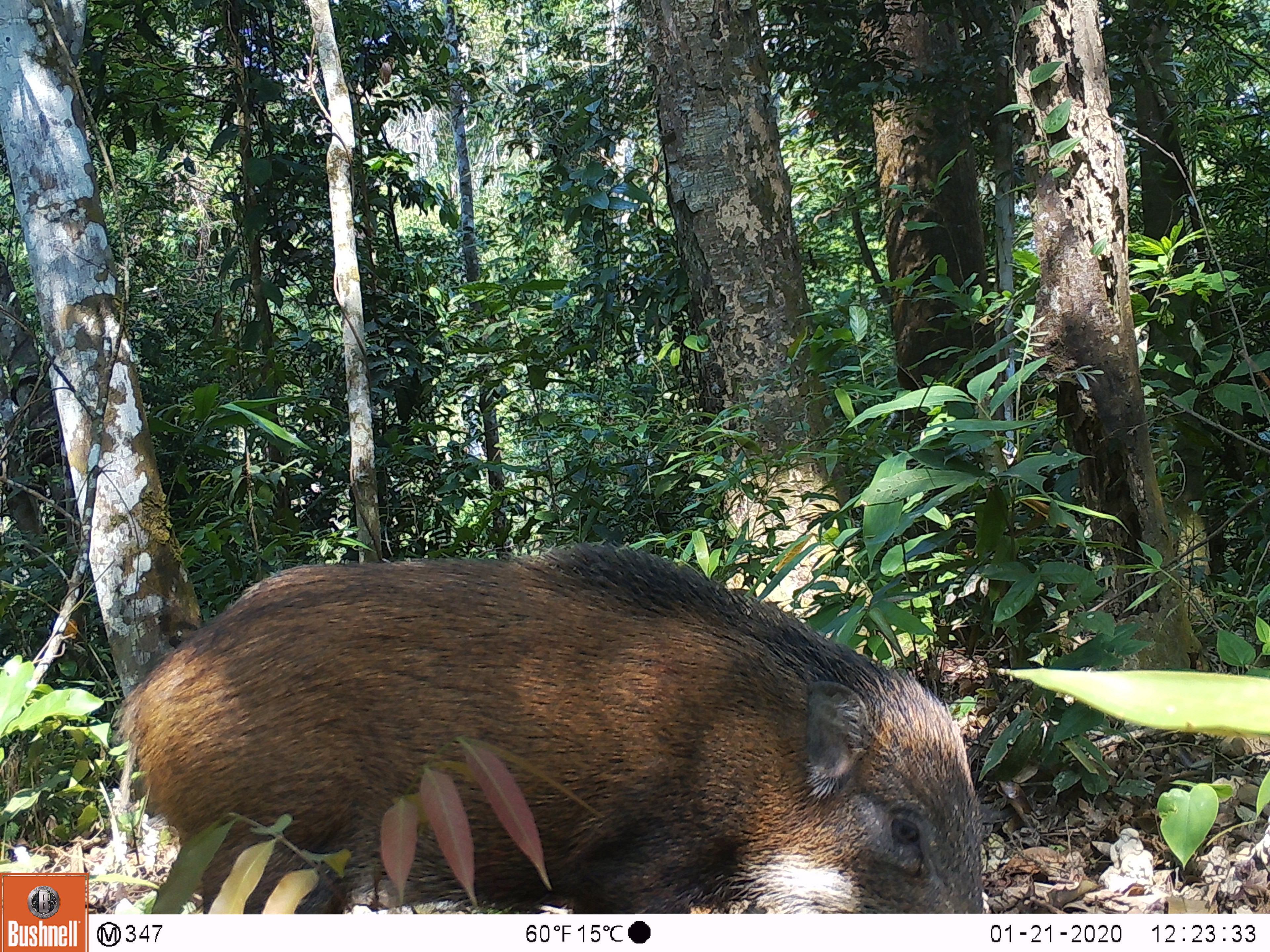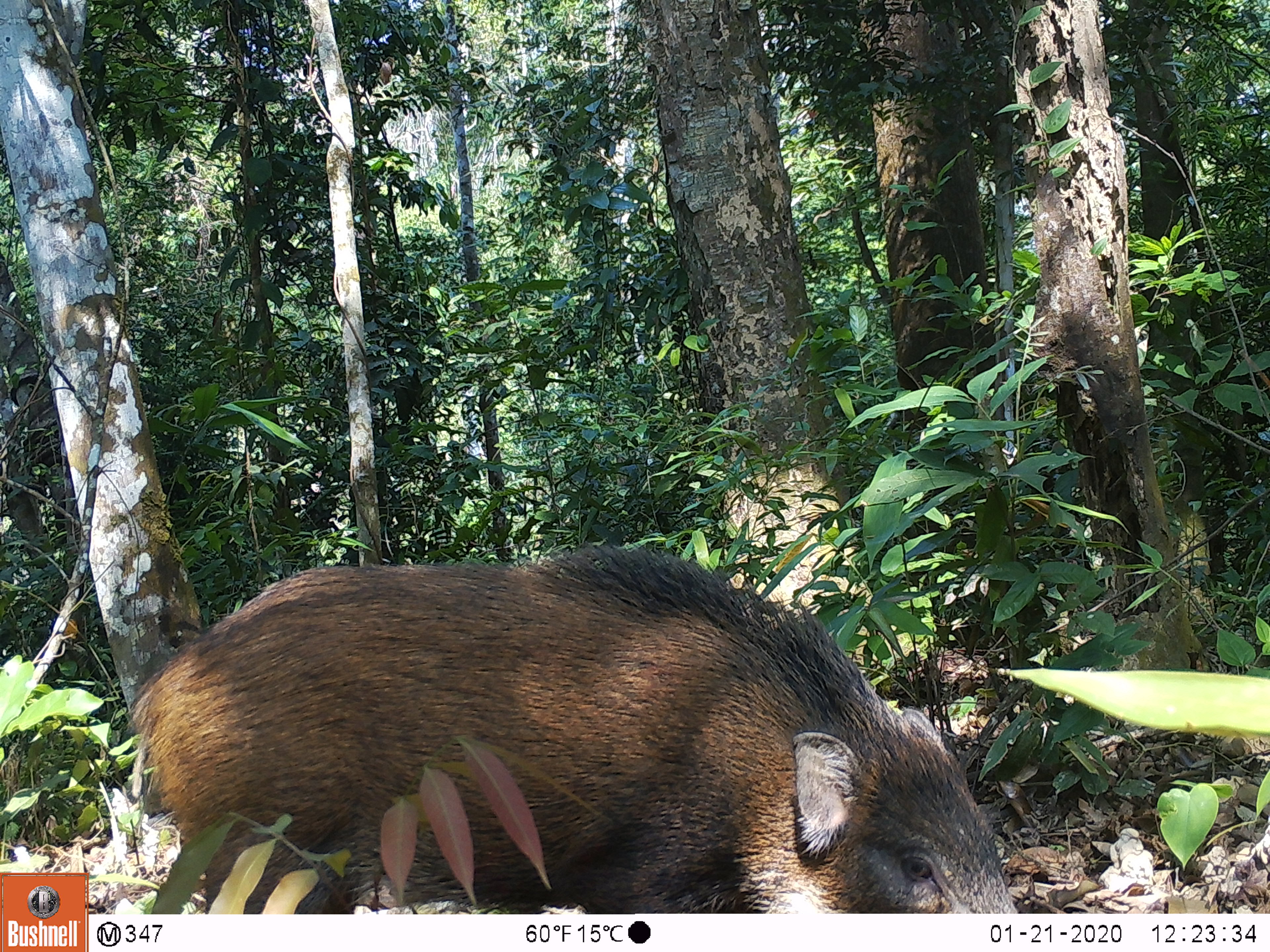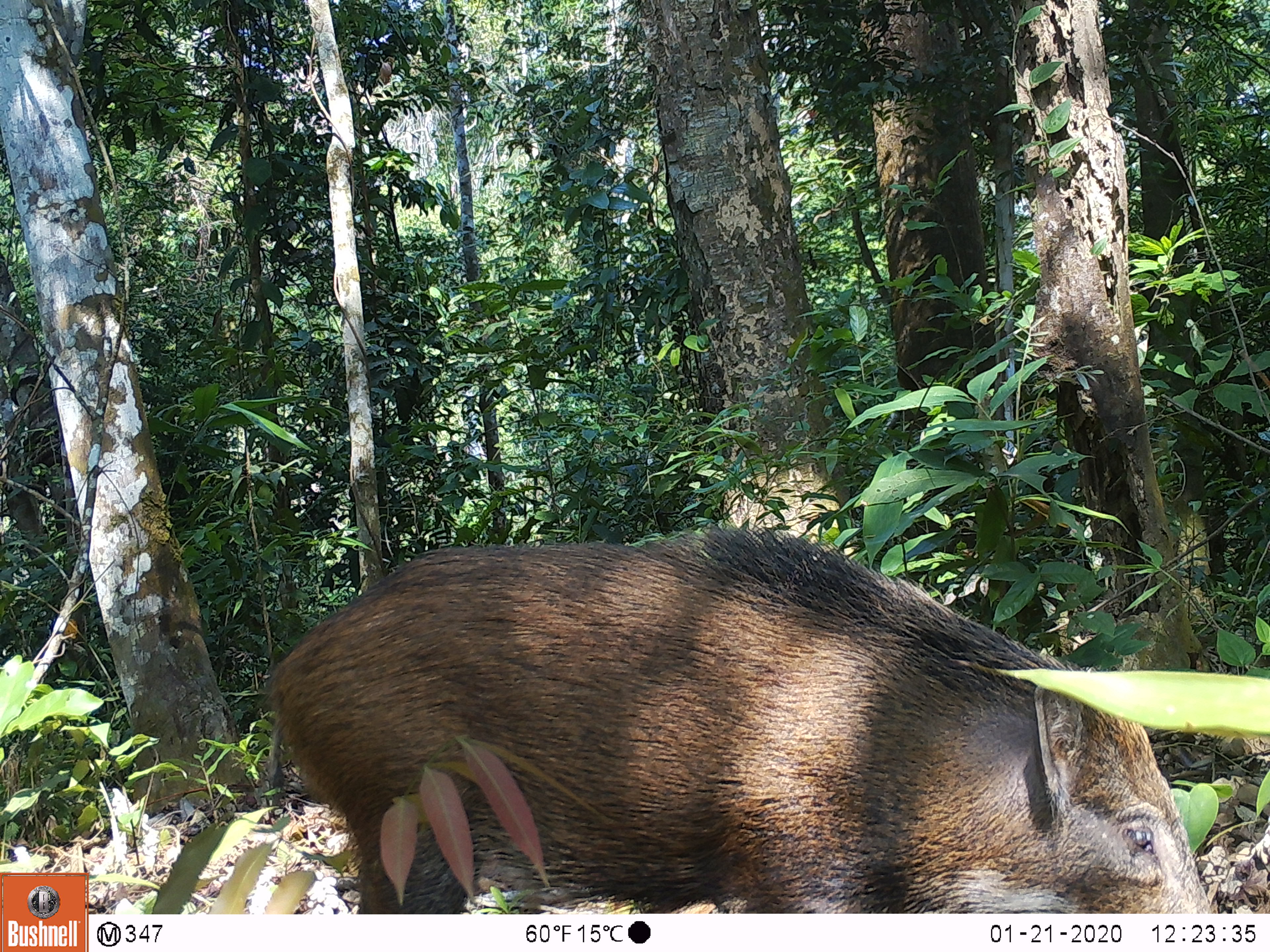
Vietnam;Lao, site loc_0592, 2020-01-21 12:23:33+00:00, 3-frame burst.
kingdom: Animalia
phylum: Chordata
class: Mammalia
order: Artiodactyla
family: Suidae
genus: Sus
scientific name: Sus scrofa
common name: eurasian wild pig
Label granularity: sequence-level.